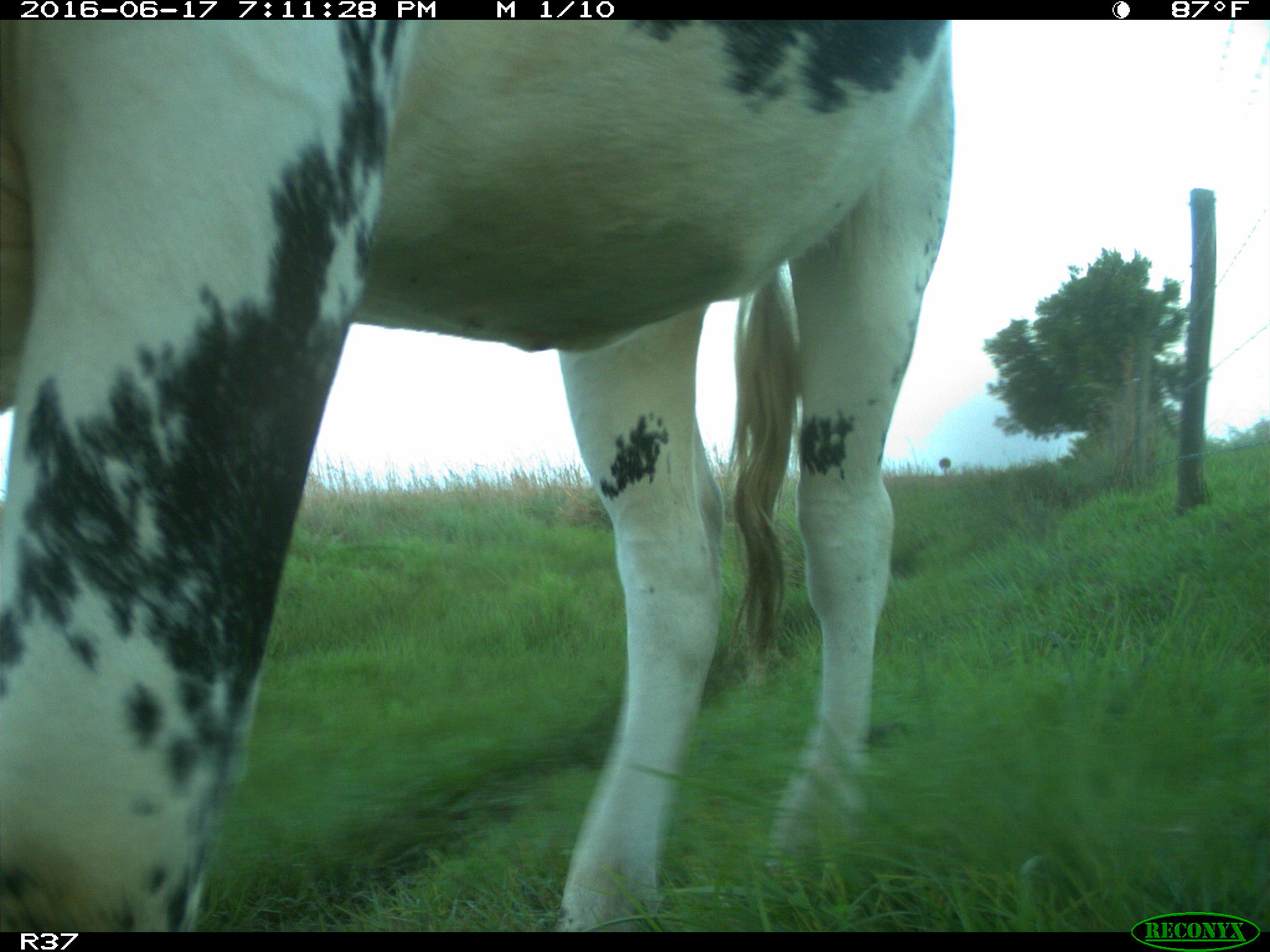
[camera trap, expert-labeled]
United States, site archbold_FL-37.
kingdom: Animalia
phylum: Chordata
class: Mammalia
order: Artiodactyla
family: Bovidae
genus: Bos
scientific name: Bos taurus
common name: domestic cow